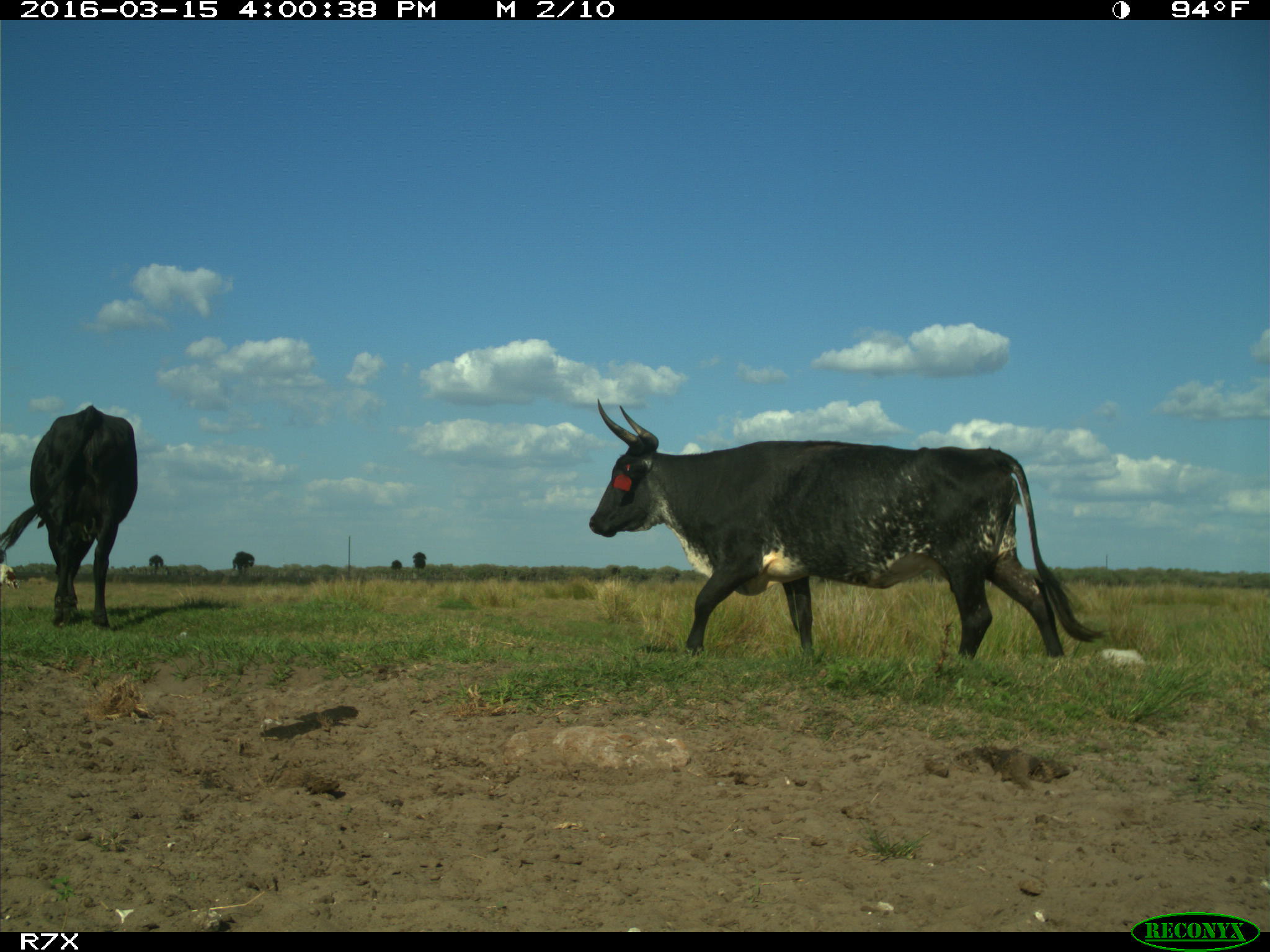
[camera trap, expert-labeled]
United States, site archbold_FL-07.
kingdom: Animalia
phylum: Chordata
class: Mammalia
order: Artiodactyla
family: Bovidae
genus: Bos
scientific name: Bos taurus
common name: domestic cow